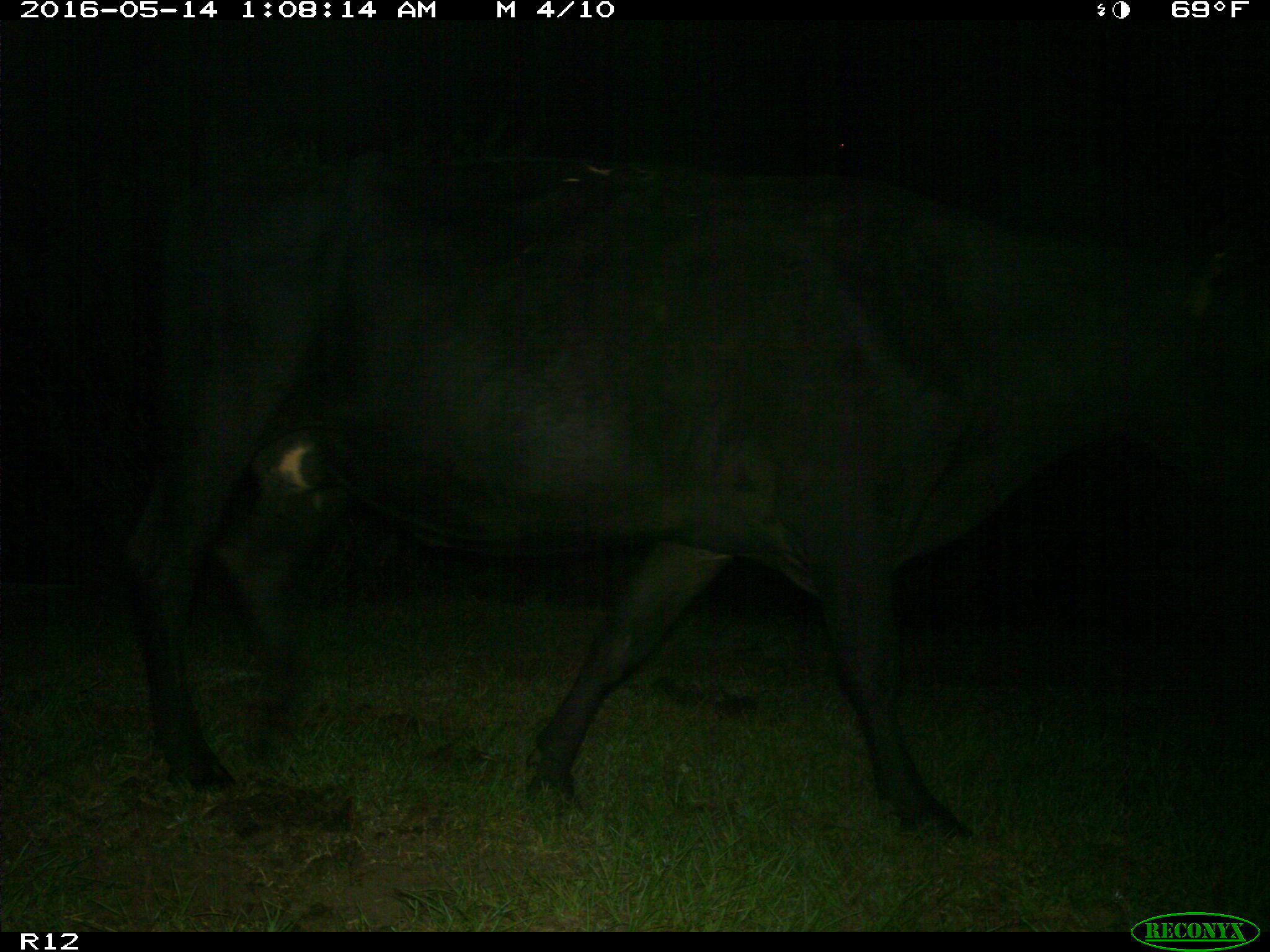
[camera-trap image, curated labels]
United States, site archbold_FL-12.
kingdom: Animalia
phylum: Chordata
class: Mammalia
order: Artiodactyla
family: Bovidae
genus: Bos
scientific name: Bos taurus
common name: domestic cow